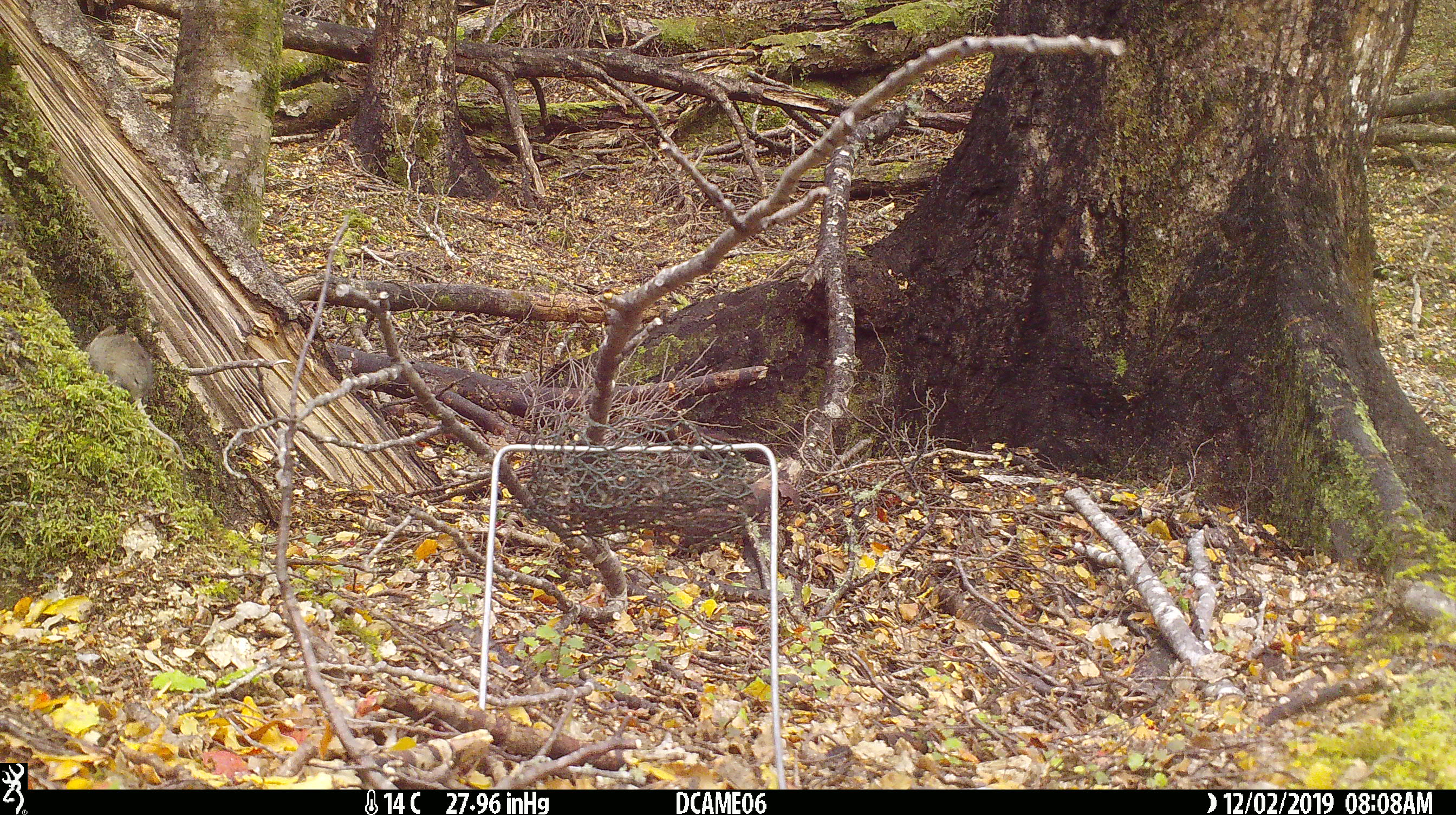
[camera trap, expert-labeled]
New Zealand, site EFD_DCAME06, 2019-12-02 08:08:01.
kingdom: Animalia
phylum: Chordata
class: Mammalia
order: Rodentia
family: Muridae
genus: Mus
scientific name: Mus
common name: mouse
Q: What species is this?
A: Mouse (Mus).